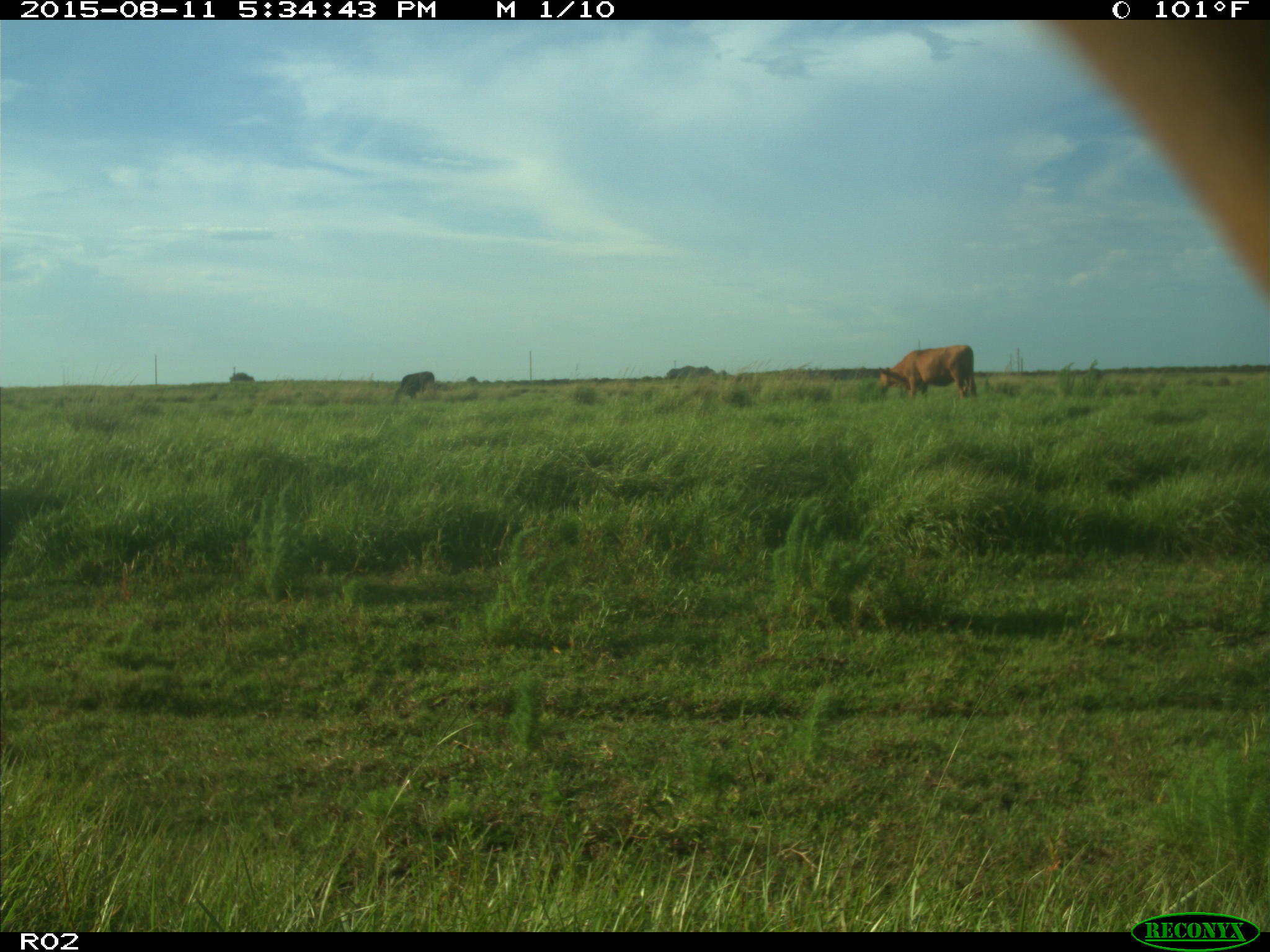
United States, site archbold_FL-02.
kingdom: Animalia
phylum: Chordata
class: Mammalia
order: Artiodactyla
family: Bovidae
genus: Bos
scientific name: Bos taurus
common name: domestic cow